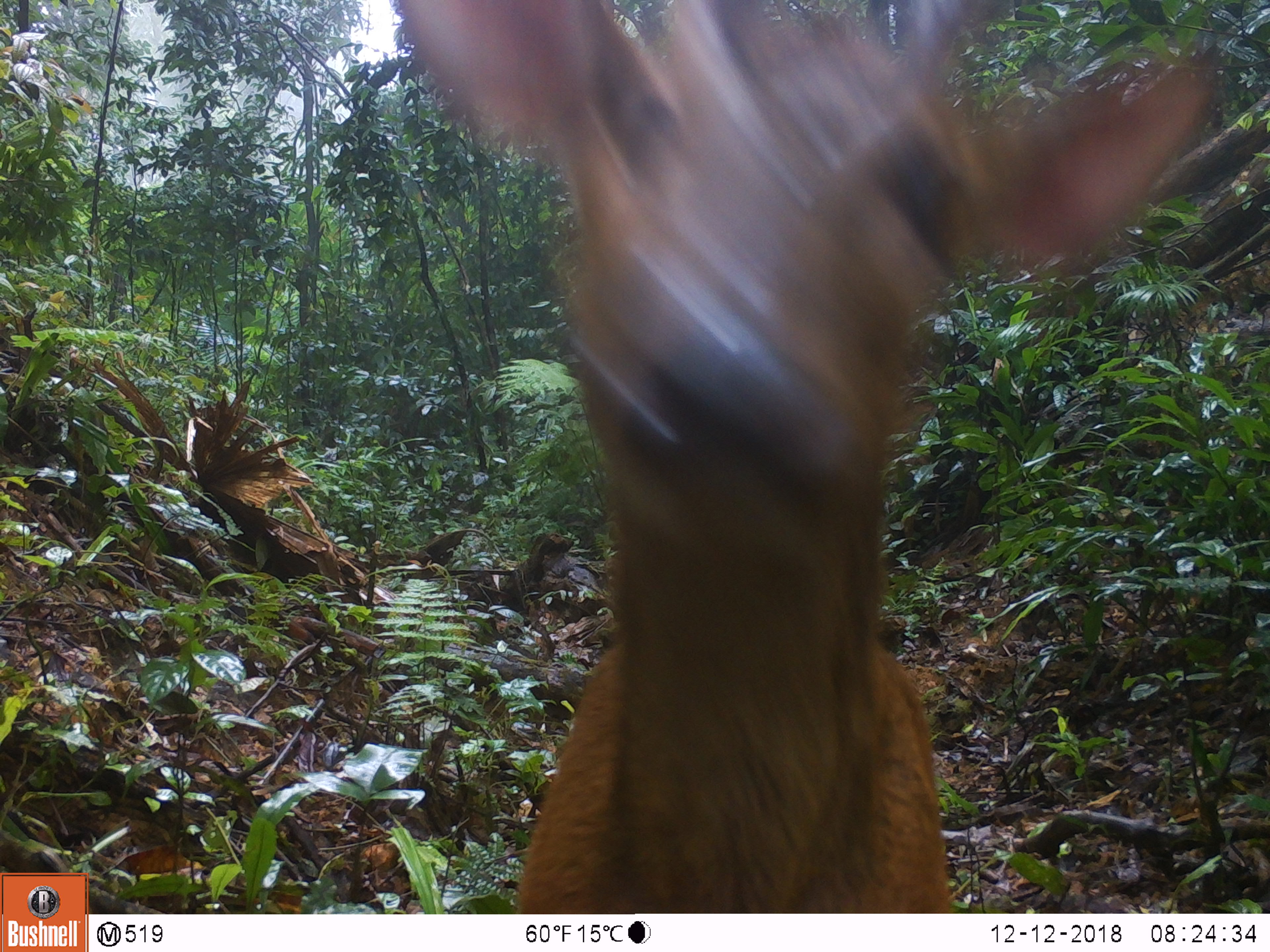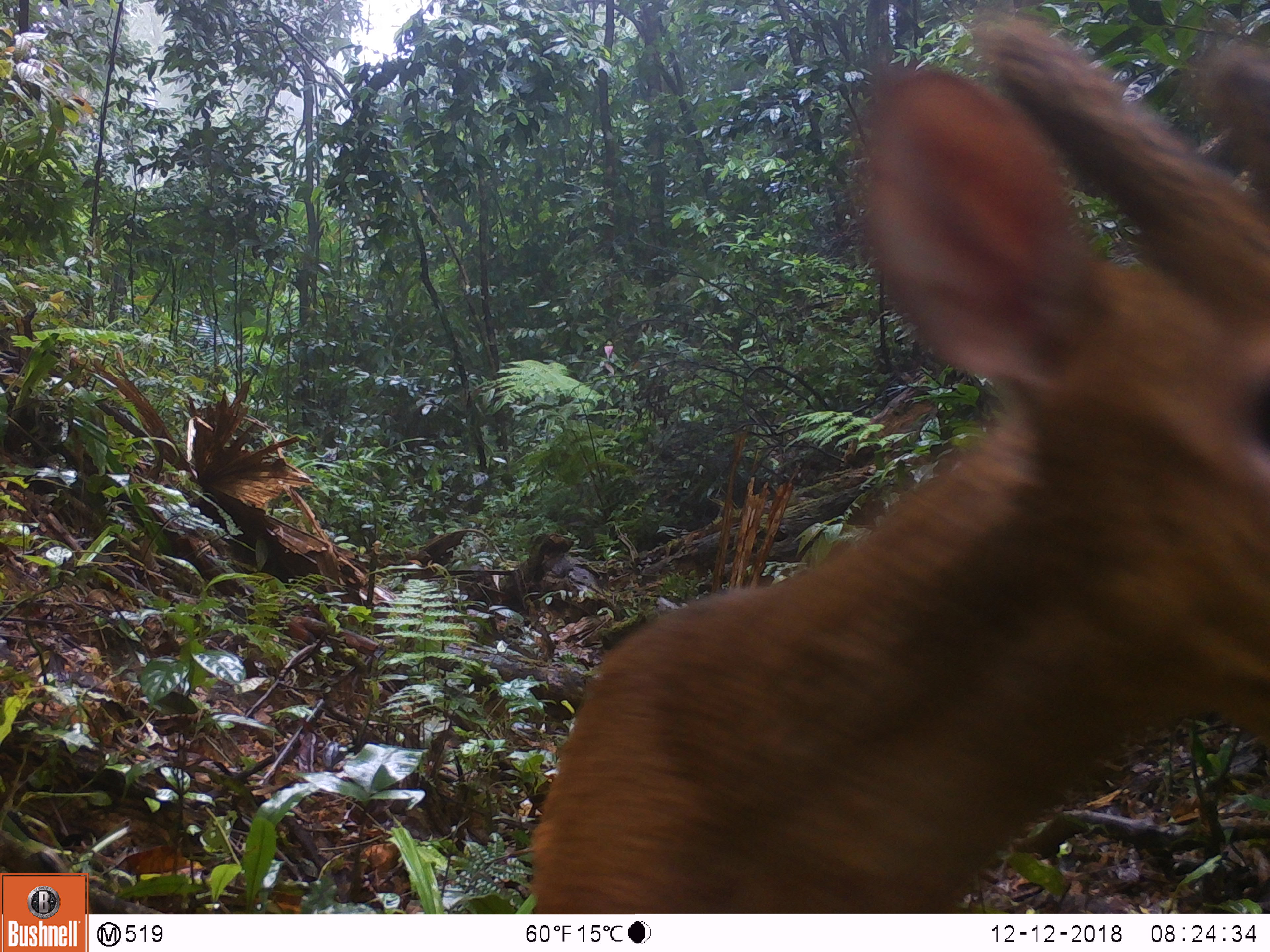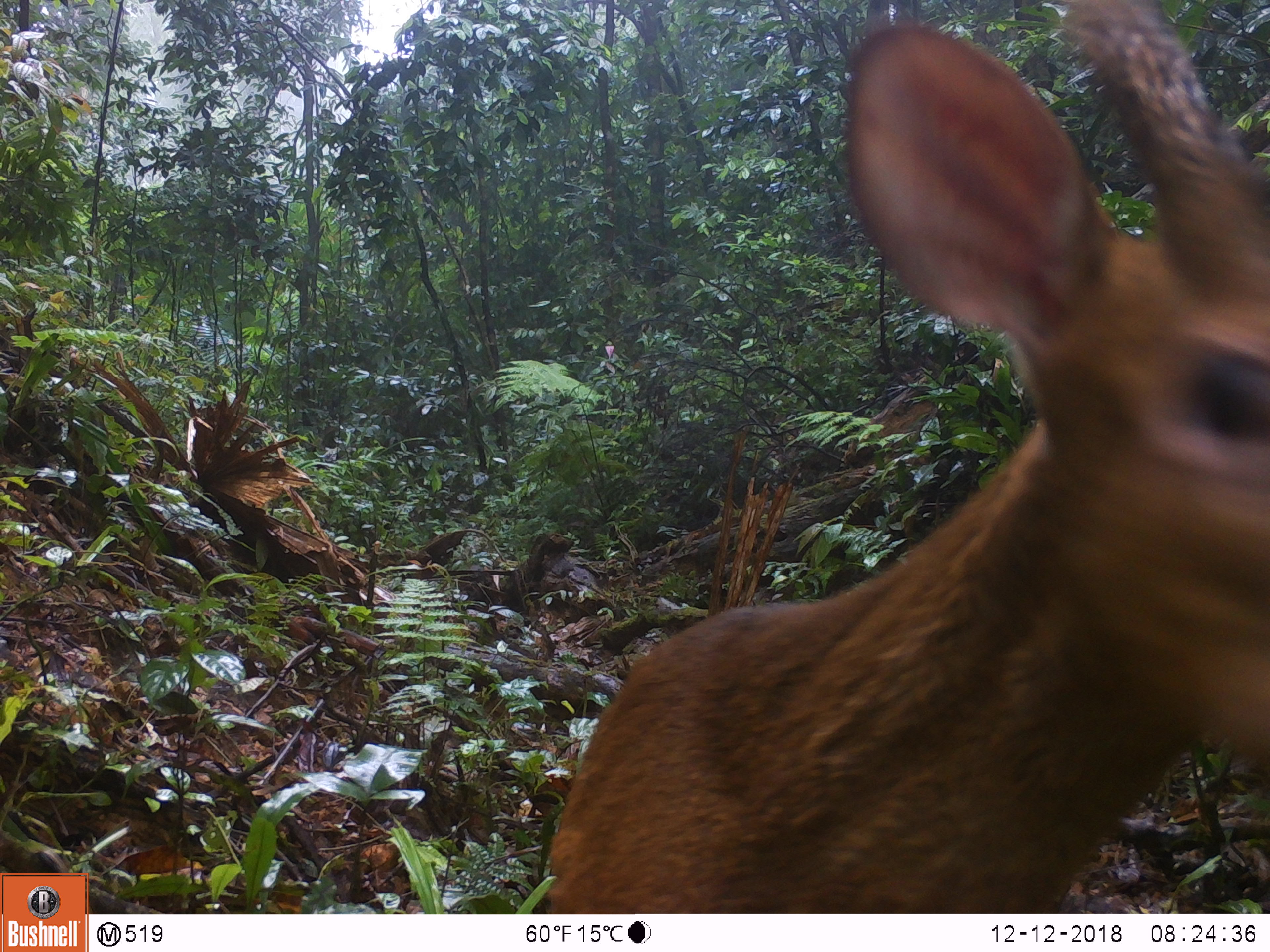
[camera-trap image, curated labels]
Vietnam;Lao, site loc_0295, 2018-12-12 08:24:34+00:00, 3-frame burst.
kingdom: Animalia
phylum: Chordata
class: Mammalia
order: Artiodactyla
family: Cervidae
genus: Muntiacus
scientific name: Muntiacus vuquangensis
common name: large-antlered muntjac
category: large antlered muntjac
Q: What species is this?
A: Large antlered muntjac (large-antlered muntjac) (Muntiacus vuquangensis).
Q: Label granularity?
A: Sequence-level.